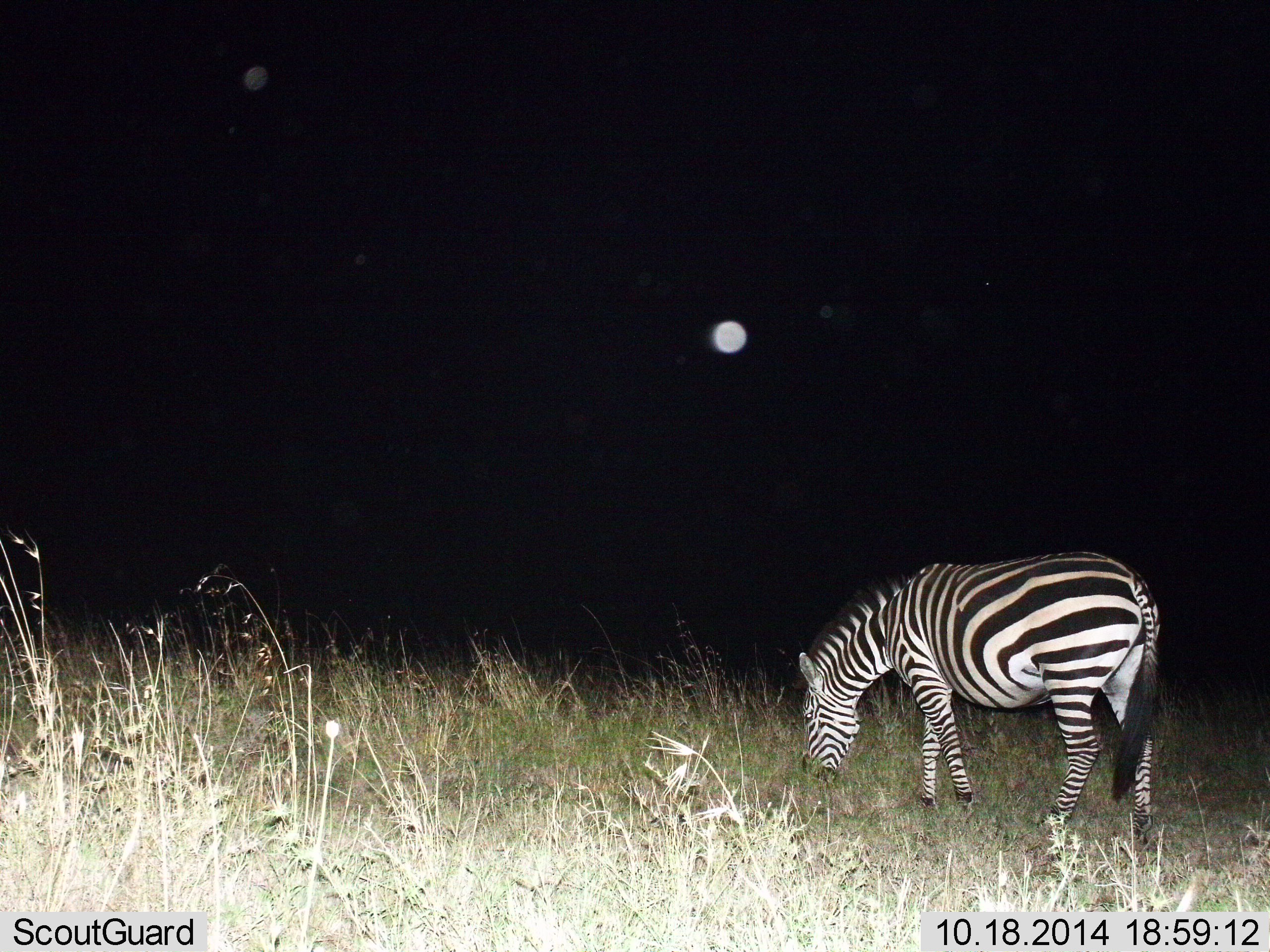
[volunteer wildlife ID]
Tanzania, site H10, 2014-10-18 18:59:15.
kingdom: Animalia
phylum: Chordata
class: Mammalia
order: Perissodactyla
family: Equidae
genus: Equus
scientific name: Equus quagga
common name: plains zebra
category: zebra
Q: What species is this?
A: Zebra (plains zebra) (Equus quagga).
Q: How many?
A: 1.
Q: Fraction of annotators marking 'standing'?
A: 30%.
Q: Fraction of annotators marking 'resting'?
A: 0%.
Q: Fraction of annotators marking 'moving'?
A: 10%.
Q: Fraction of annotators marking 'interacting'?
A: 0%.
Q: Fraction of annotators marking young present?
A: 0%.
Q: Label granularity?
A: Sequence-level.